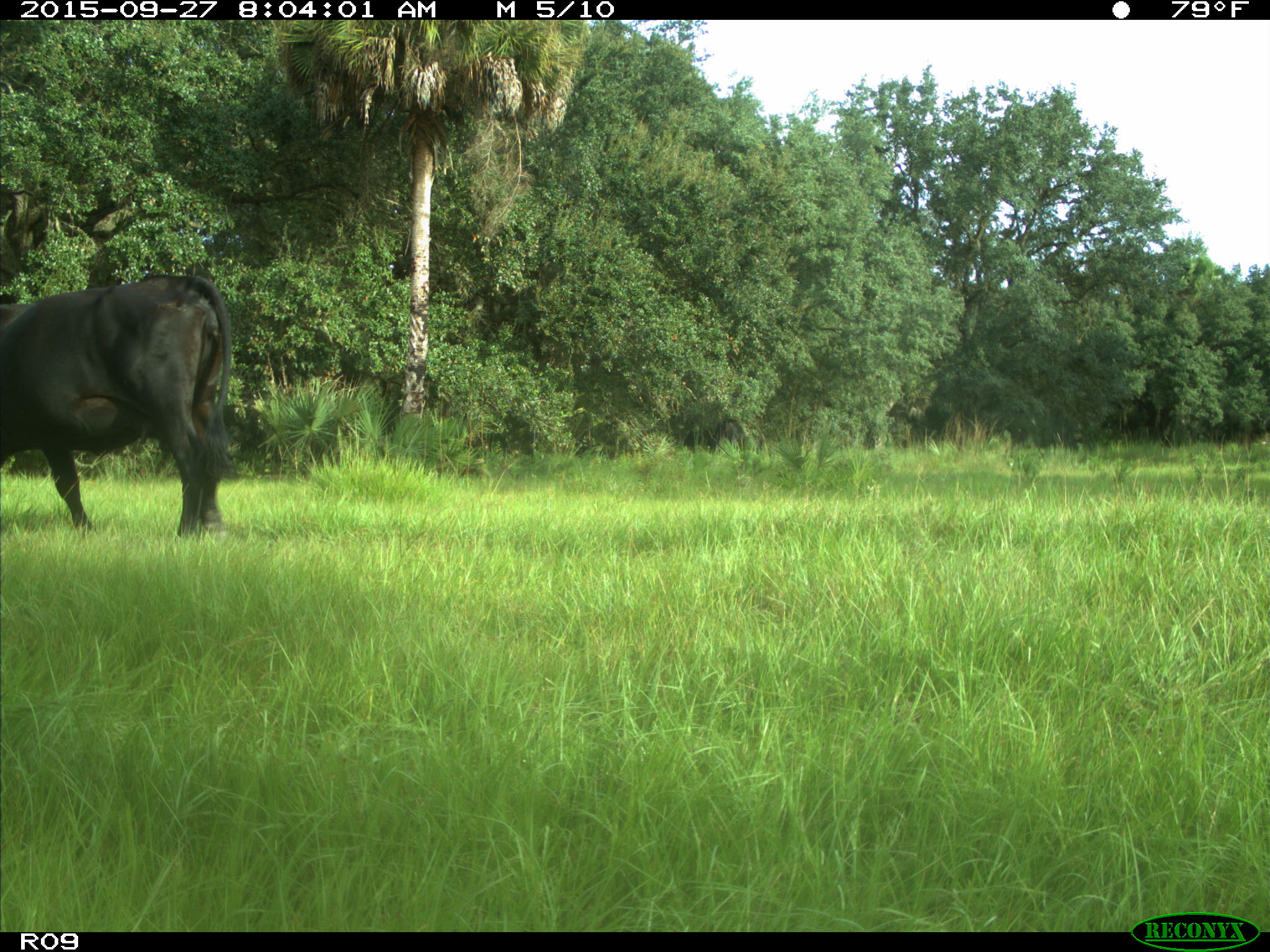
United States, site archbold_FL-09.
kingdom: Animalia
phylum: Chordata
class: Mammalia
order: Artiodactyla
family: Bovidae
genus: Bos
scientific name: Bos taurus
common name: domestic cow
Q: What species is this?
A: Bos taurus (domestic cow).